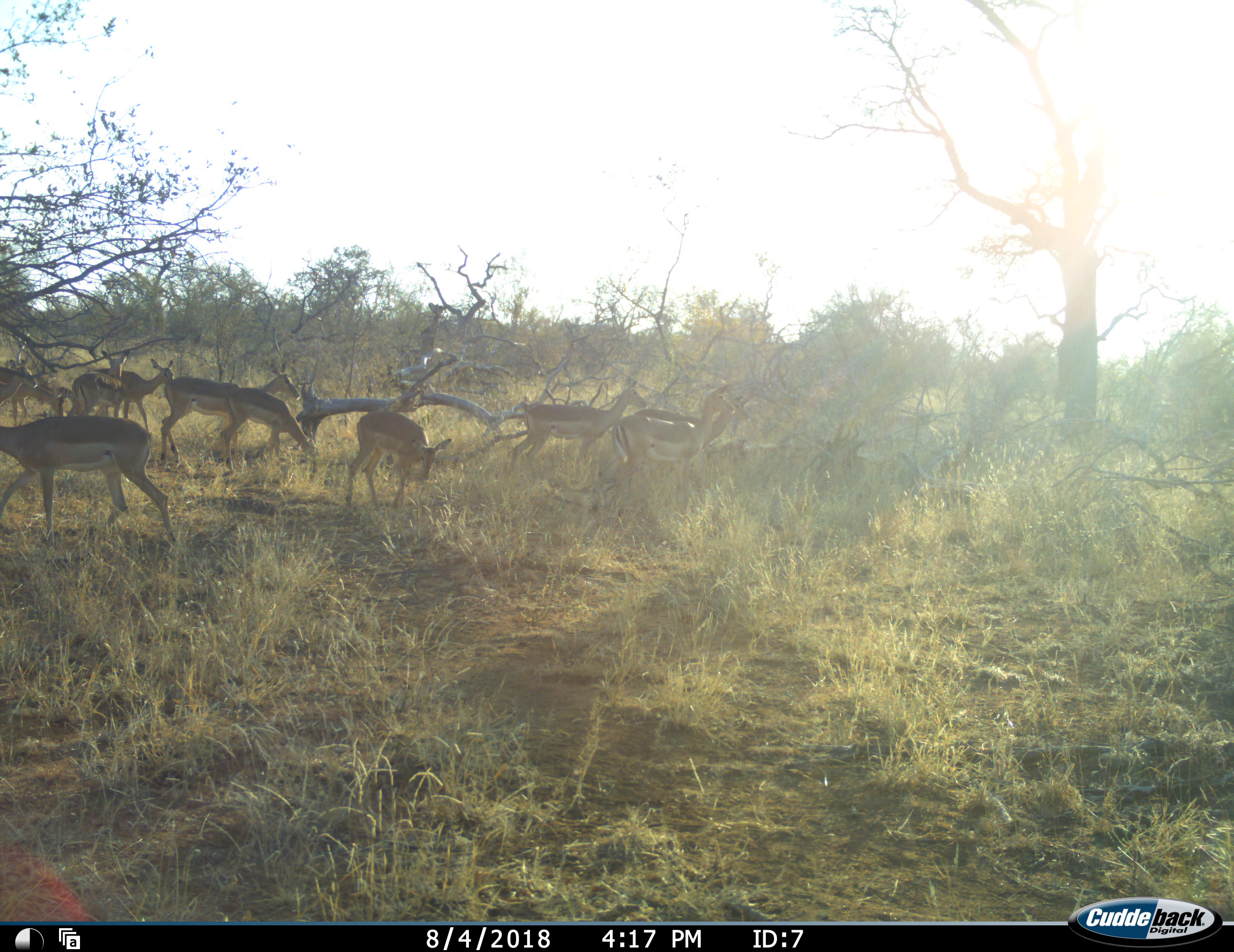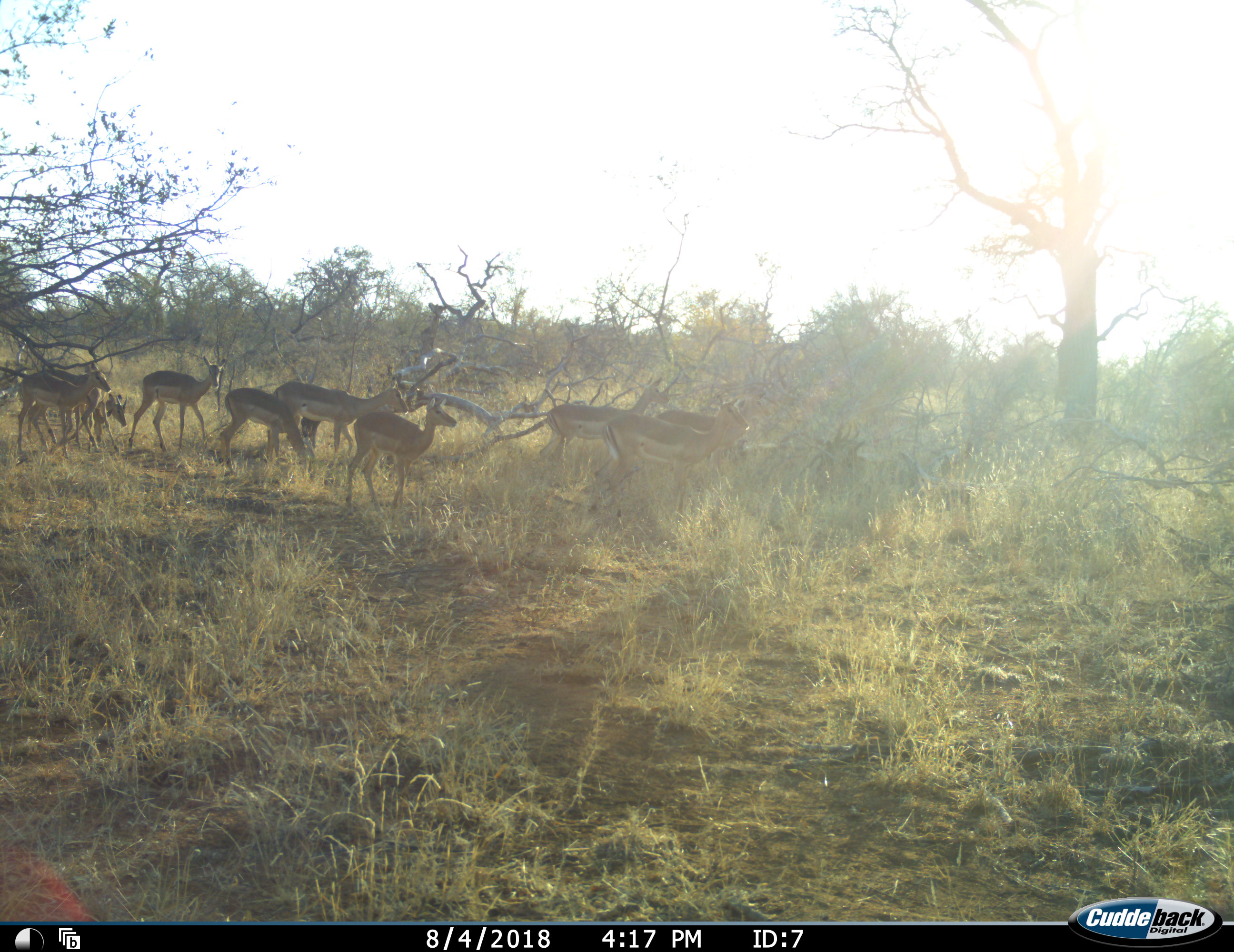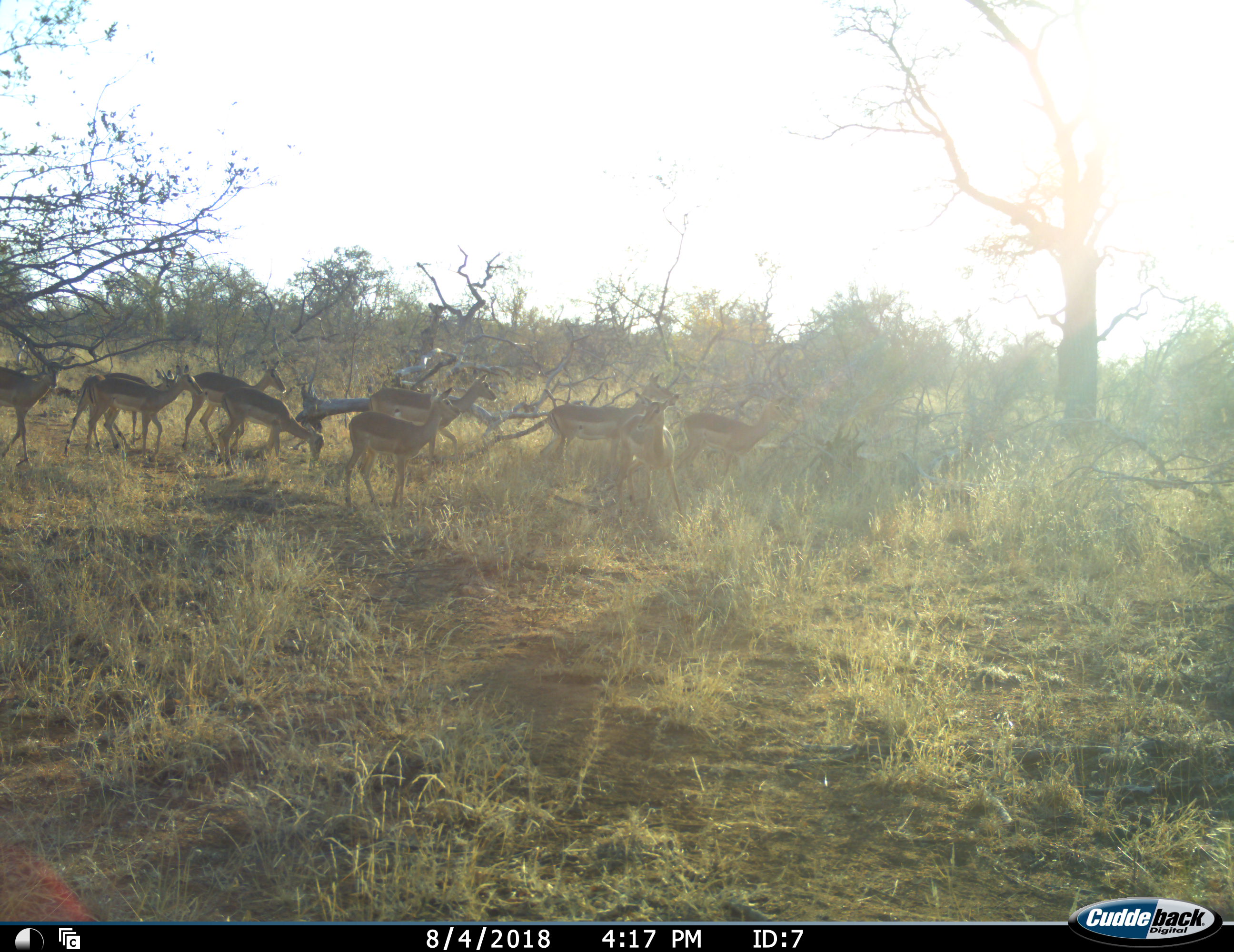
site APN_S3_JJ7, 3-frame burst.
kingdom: Animalia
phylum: Chordata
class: Mammalia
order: Artiodactyla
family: Bovidae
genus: Aepyceros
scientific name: Aepyceros melampus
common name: impala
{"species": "impala (Aepyceros melampus)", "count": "11-50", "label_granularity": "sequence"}